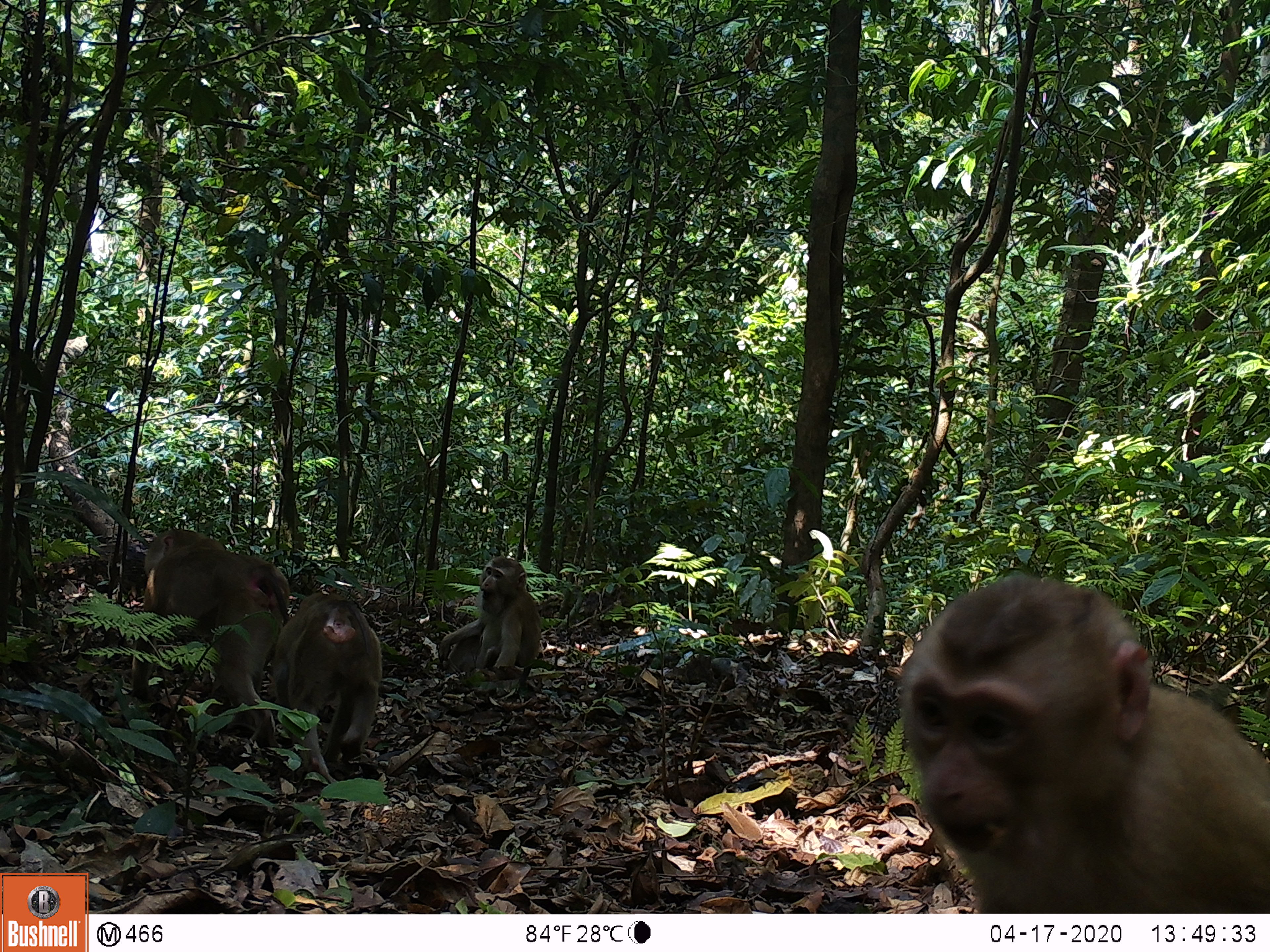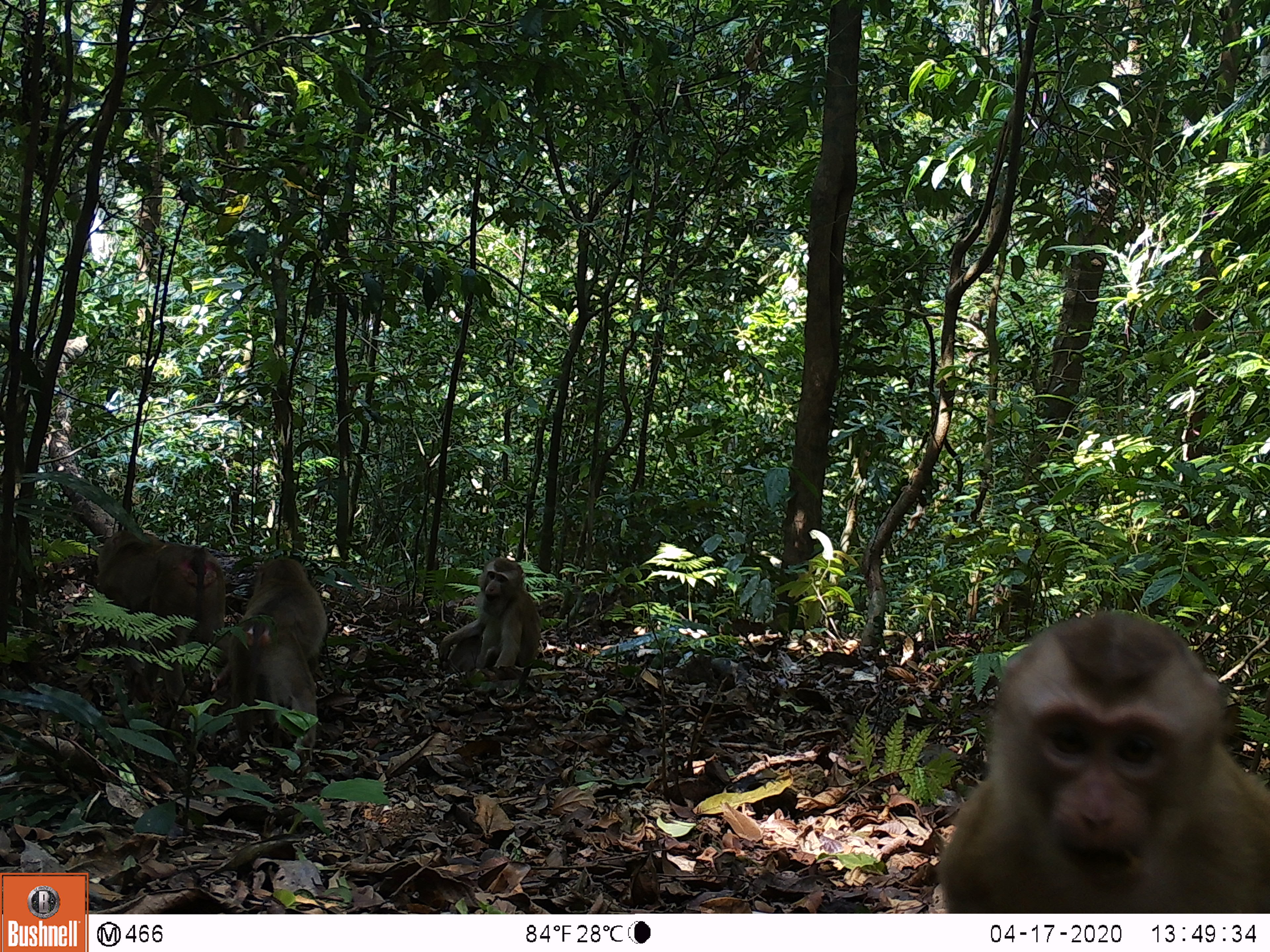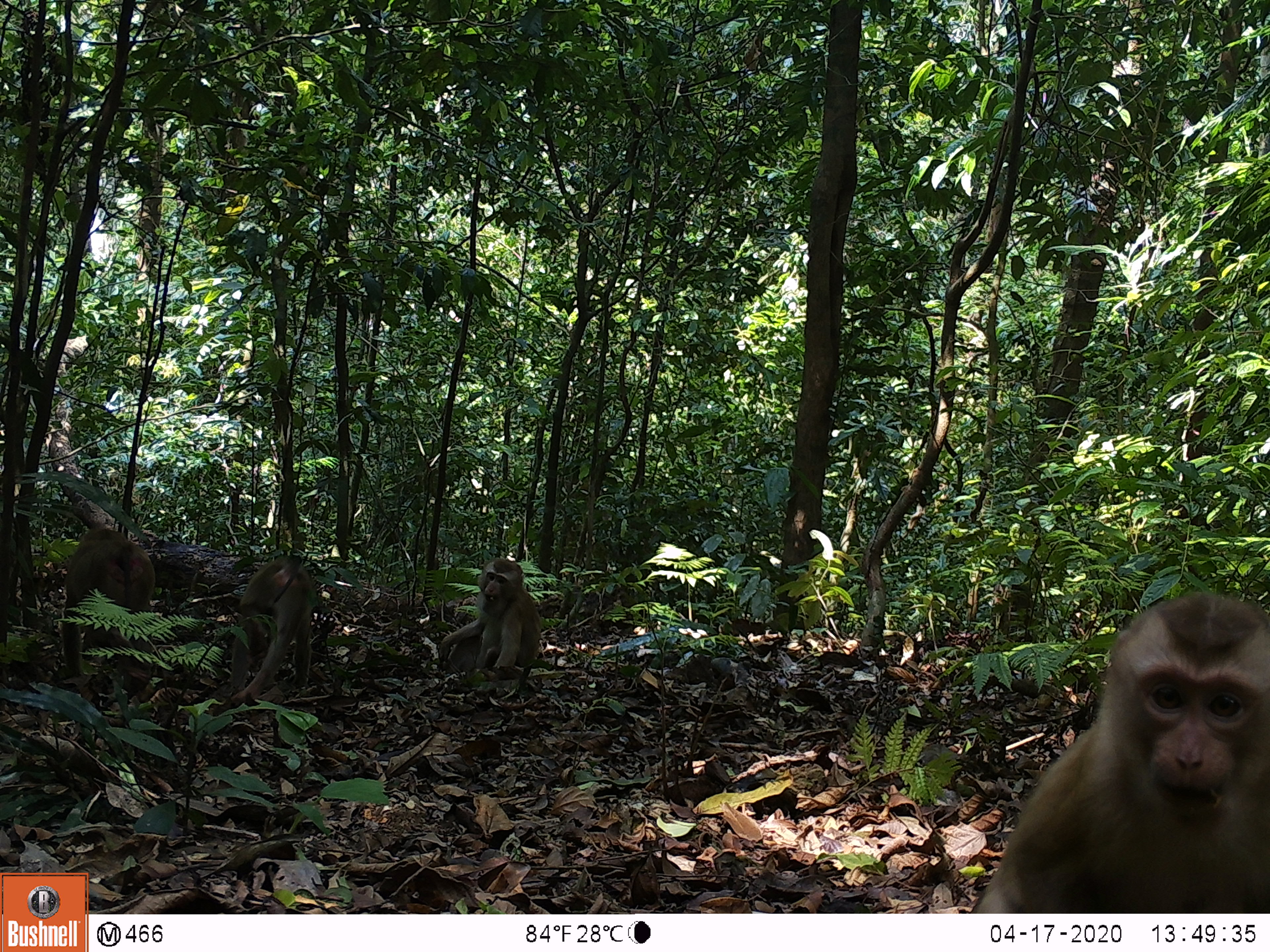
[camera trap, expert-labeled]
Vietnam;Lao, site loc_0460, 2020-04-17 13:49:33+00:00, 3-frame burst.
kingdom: Animalia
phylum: Chordata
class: Mammalia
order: Primates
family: Cercopithecidae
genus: Macaca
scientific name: Macaca nemestrina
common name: pig-tailed macaque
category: pig tailed macaque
Pig tailed macaque (pig-tailed macaque) (Macaca nemestrina). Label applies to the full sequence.